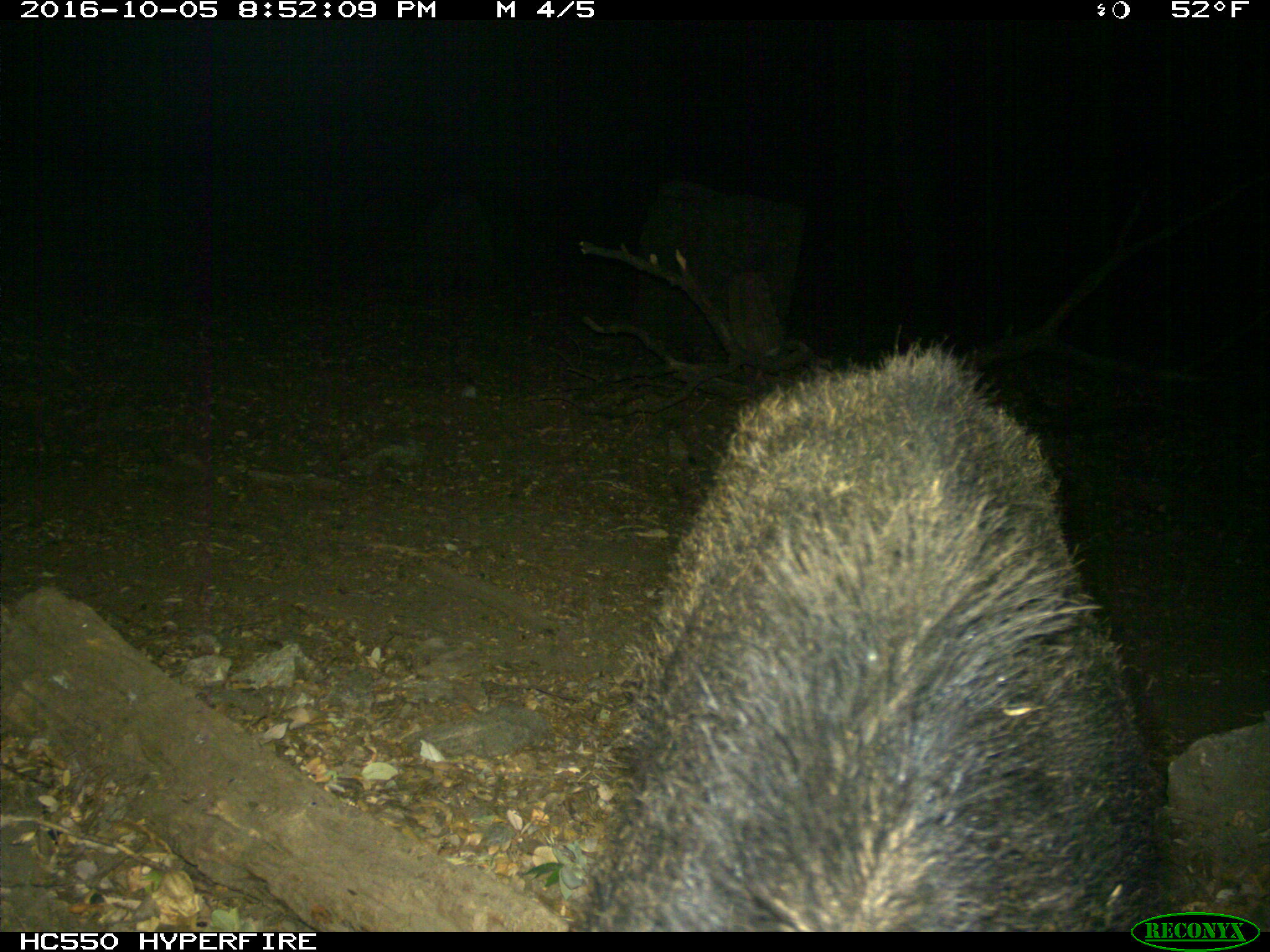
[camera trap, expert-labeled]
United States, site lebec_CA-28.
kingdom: Animalia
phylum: Chordata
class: Mammalia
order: Artiodactyla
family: Suidae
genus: Sus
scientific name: Sus scrofa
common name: wild boar